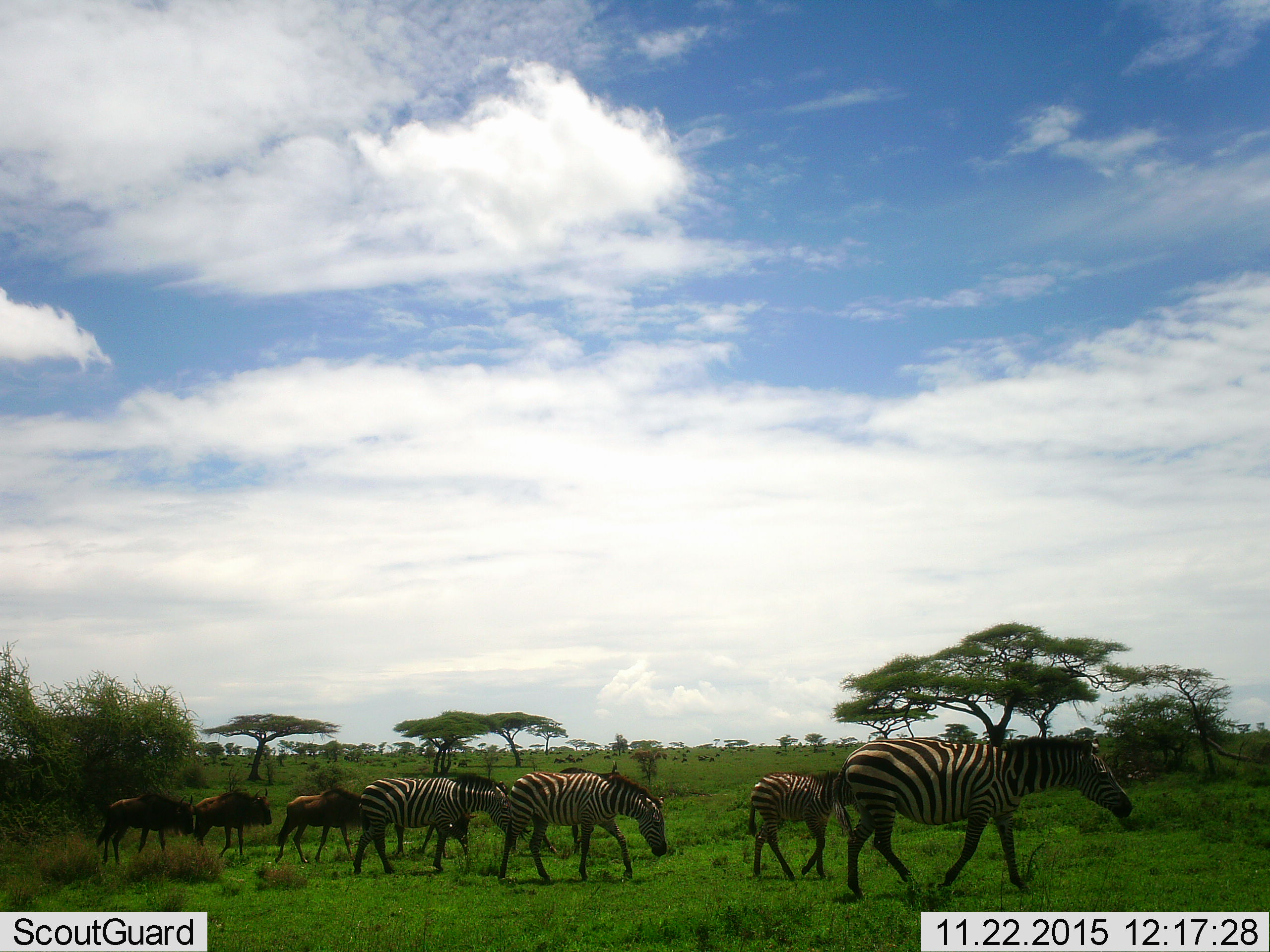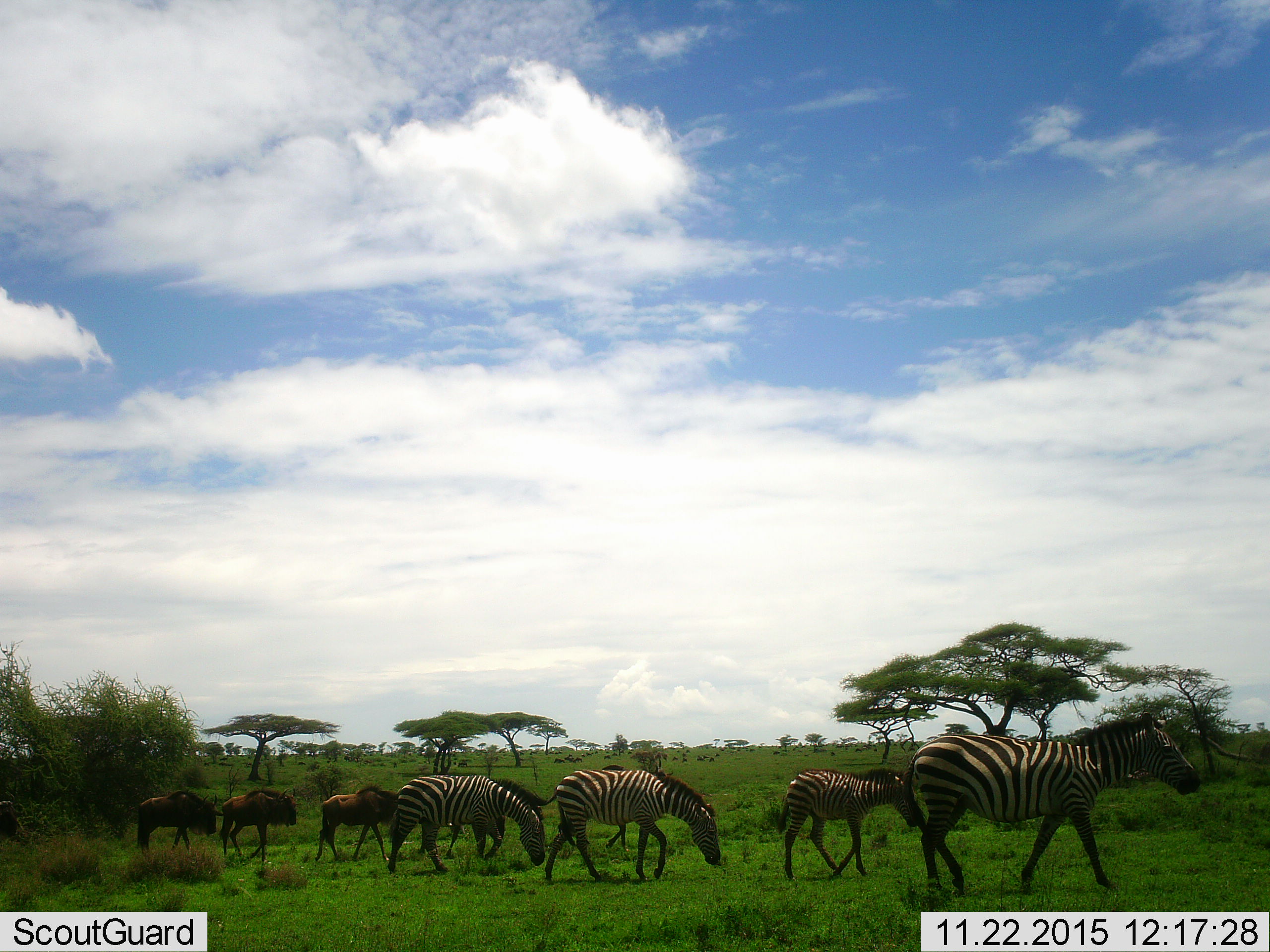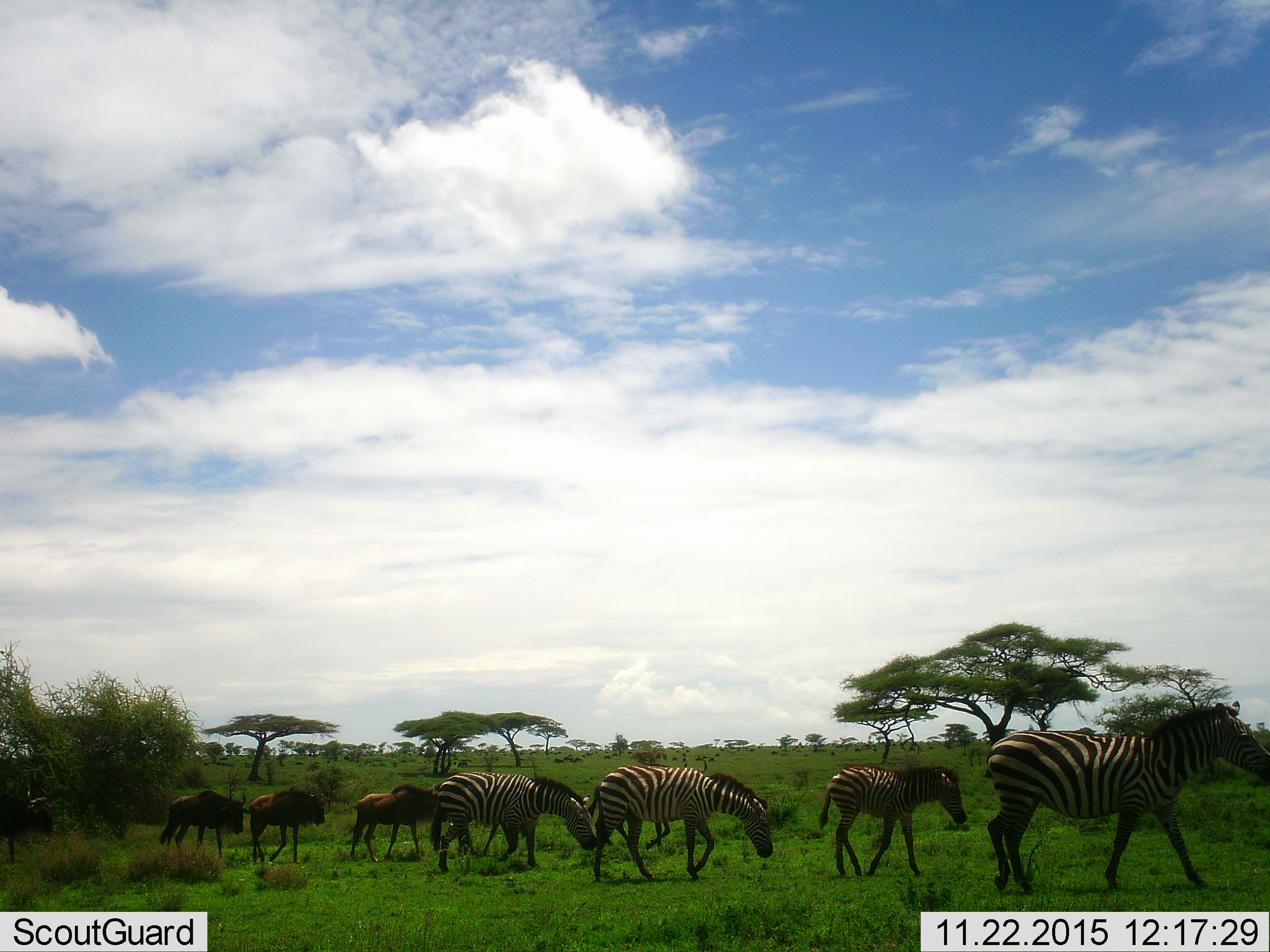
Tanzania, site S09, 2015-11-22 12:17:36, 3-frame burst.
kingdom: Animalia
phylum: Chordata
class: Mammalia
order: Artiodactyla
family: Bovidae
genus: Connochaetes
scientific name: Connochaetes taurinus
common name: blue wildebeest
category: wildebeest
Wildebeest (blue wildebeest) (Connochaetes taurinus), count 4. Behavior (volunteer vote fractions): standing 0%, resting 0%, moving 100%, interacting 0%. Young present (vote fraction): 0%. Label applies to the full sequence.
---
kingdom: Animalia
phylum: Chordata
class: Mammalia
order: Perissodactyla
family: Equidae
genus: Equus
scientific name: Equus quagga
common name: plains zebra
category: zebra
Zebra (plains zebra) (Equus quagga), count 4. Behavior (volunteer vote fractions): standing 12%, resting 0%, moving 88%, interacting 0%. Young present (vote fraction): 25%. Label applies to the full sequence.